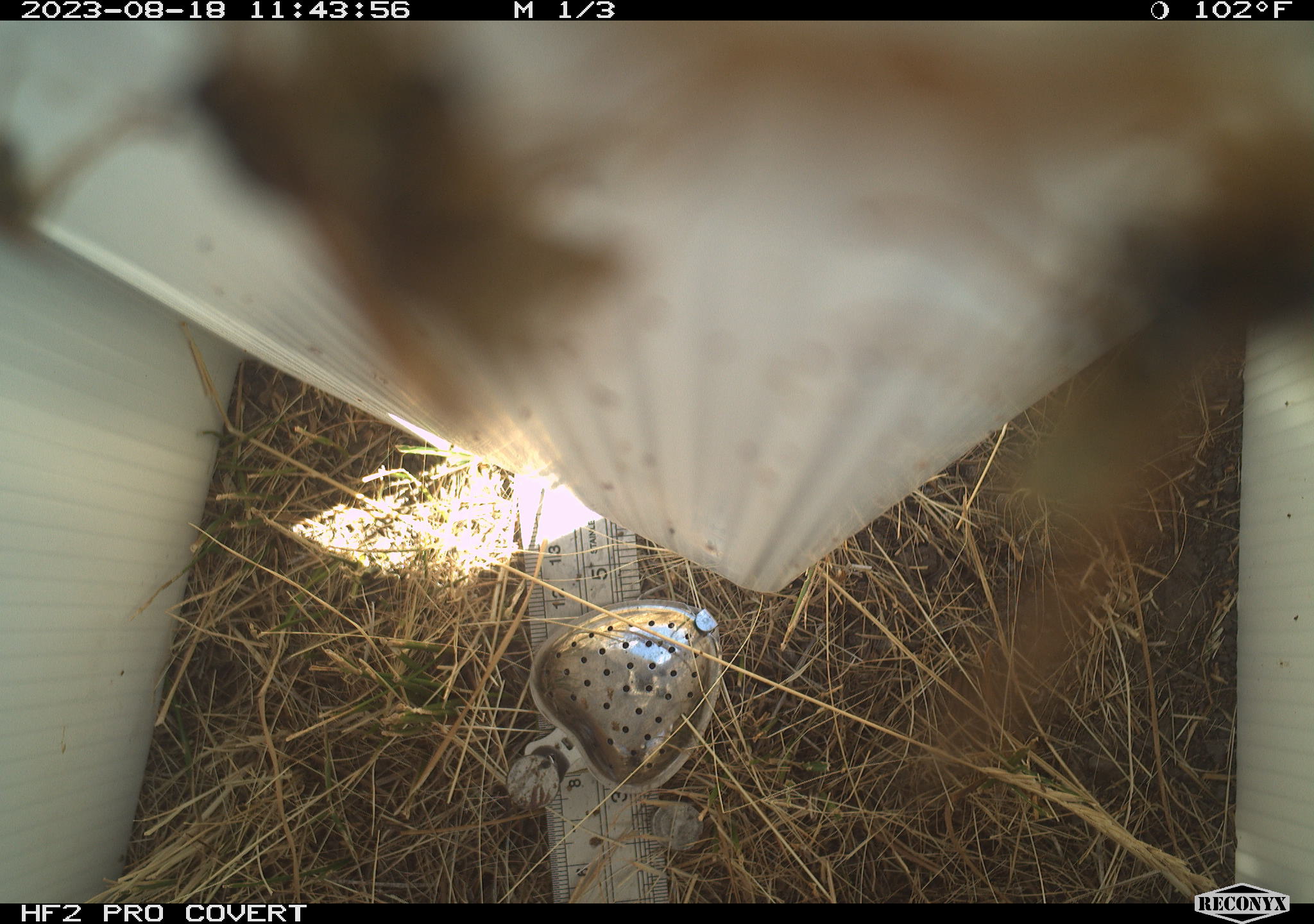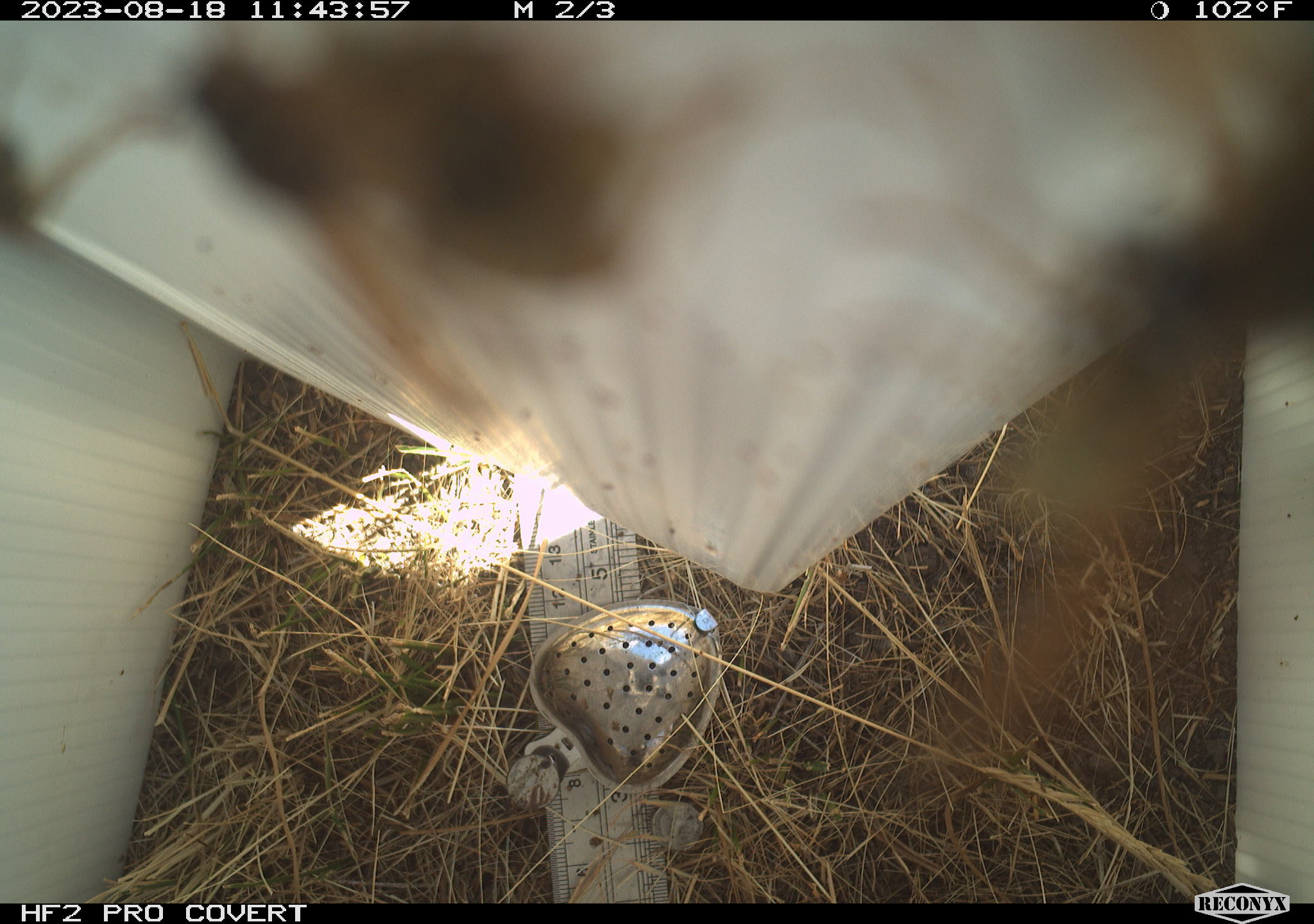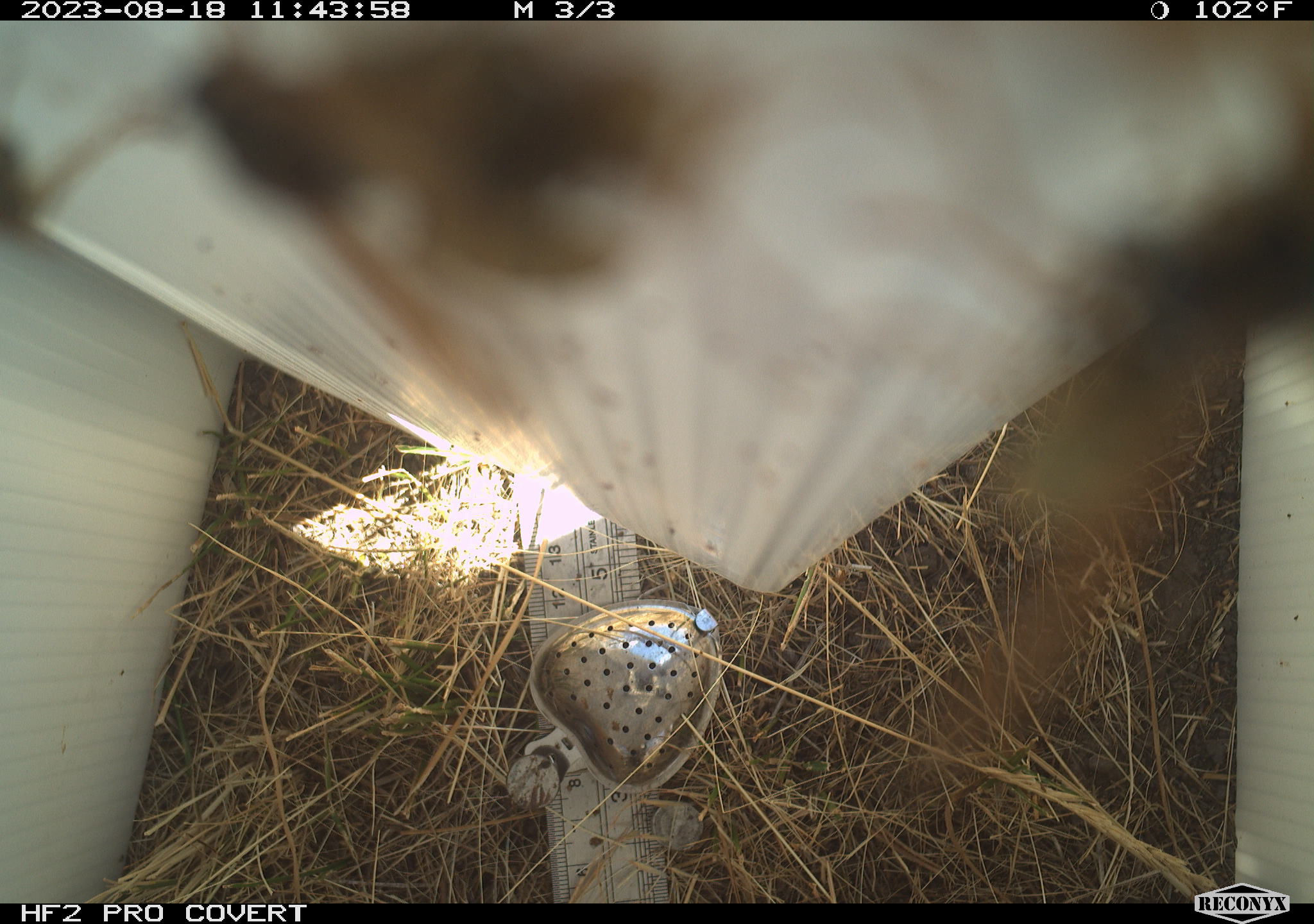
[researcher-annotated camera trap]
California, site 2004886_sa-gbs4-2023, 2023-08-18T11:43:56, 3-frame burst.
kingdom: Animalia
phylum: Arthropoda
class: Insecta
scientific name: Insecta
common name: insect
Insect (Insecta).